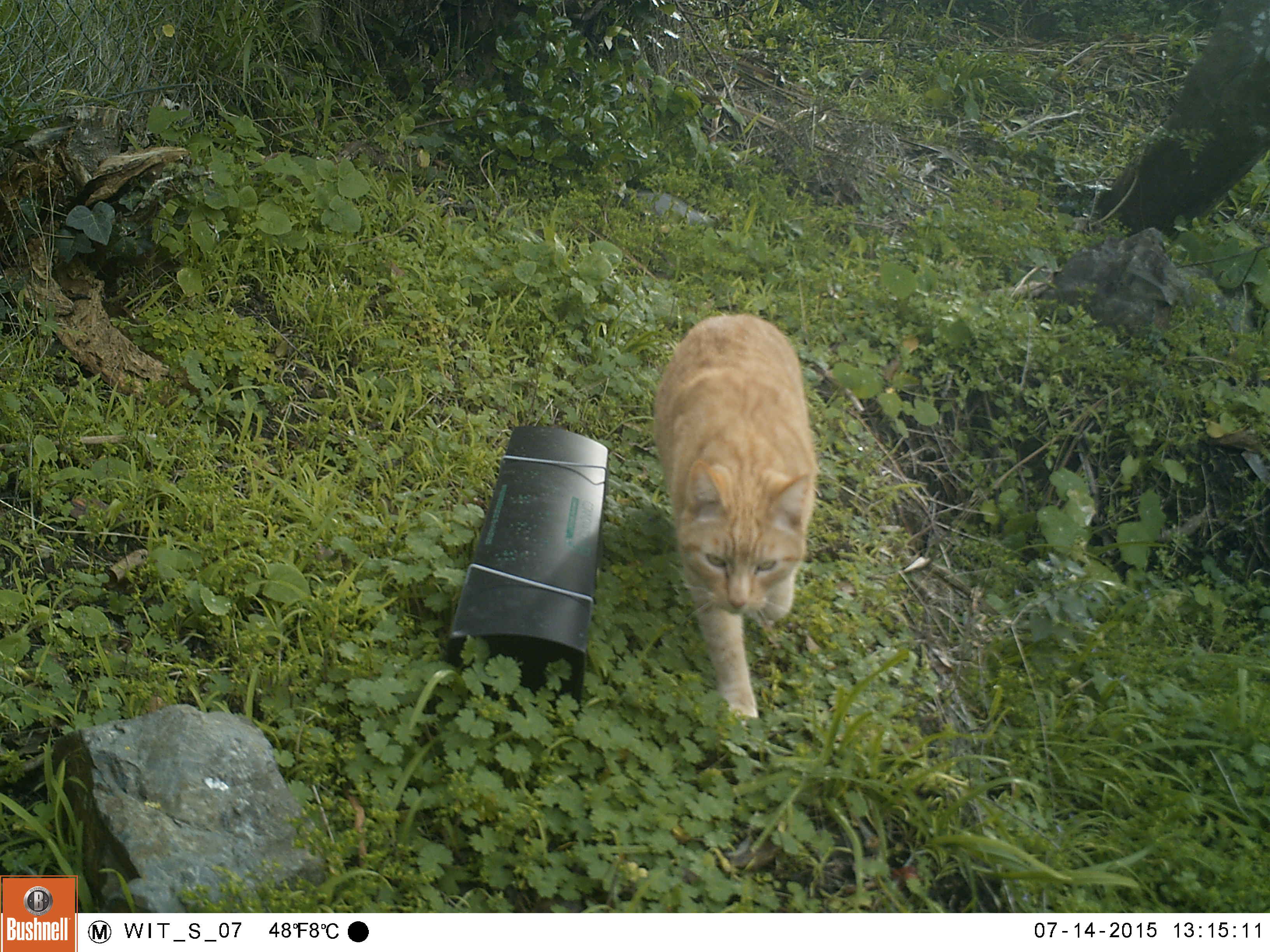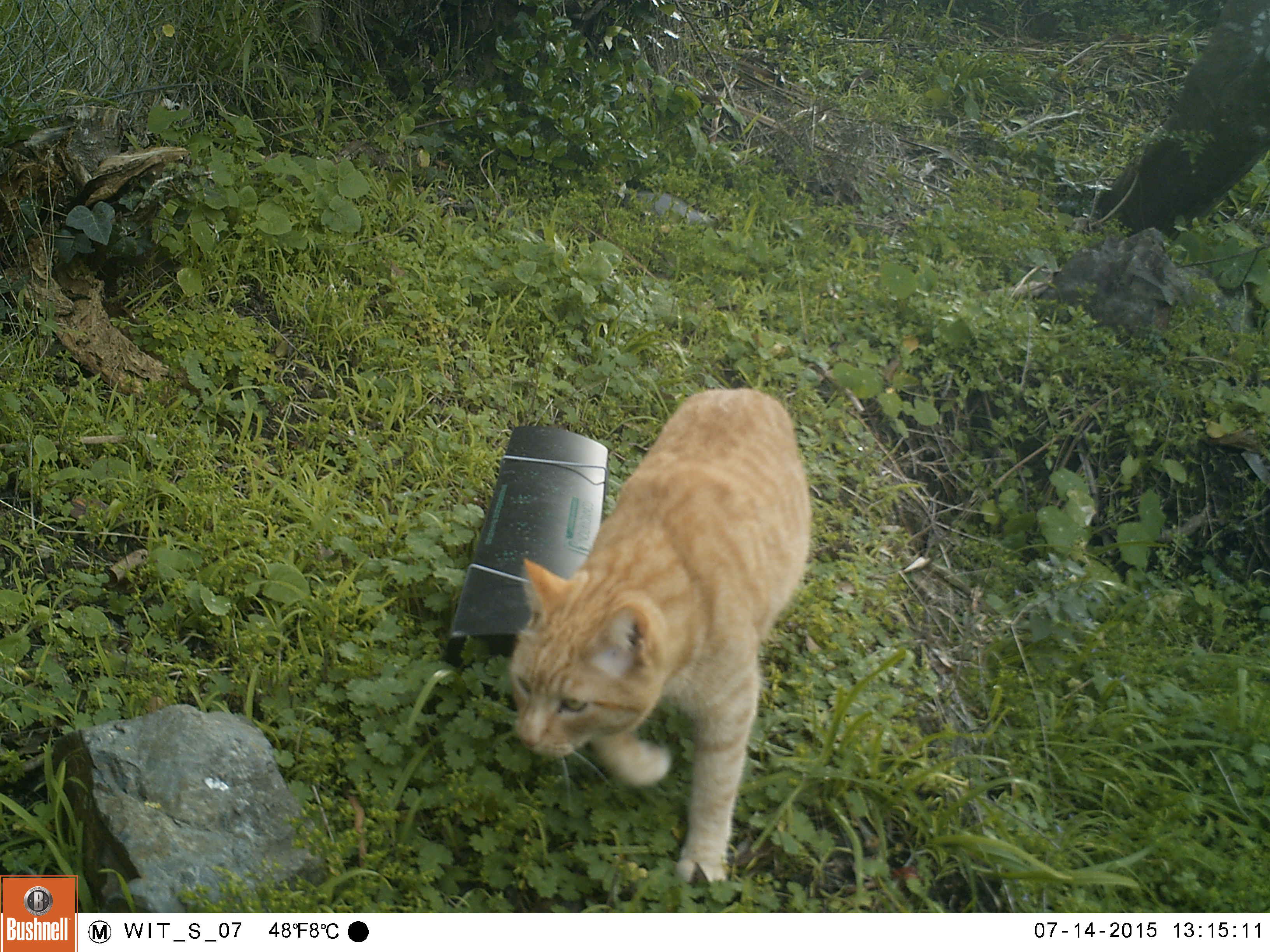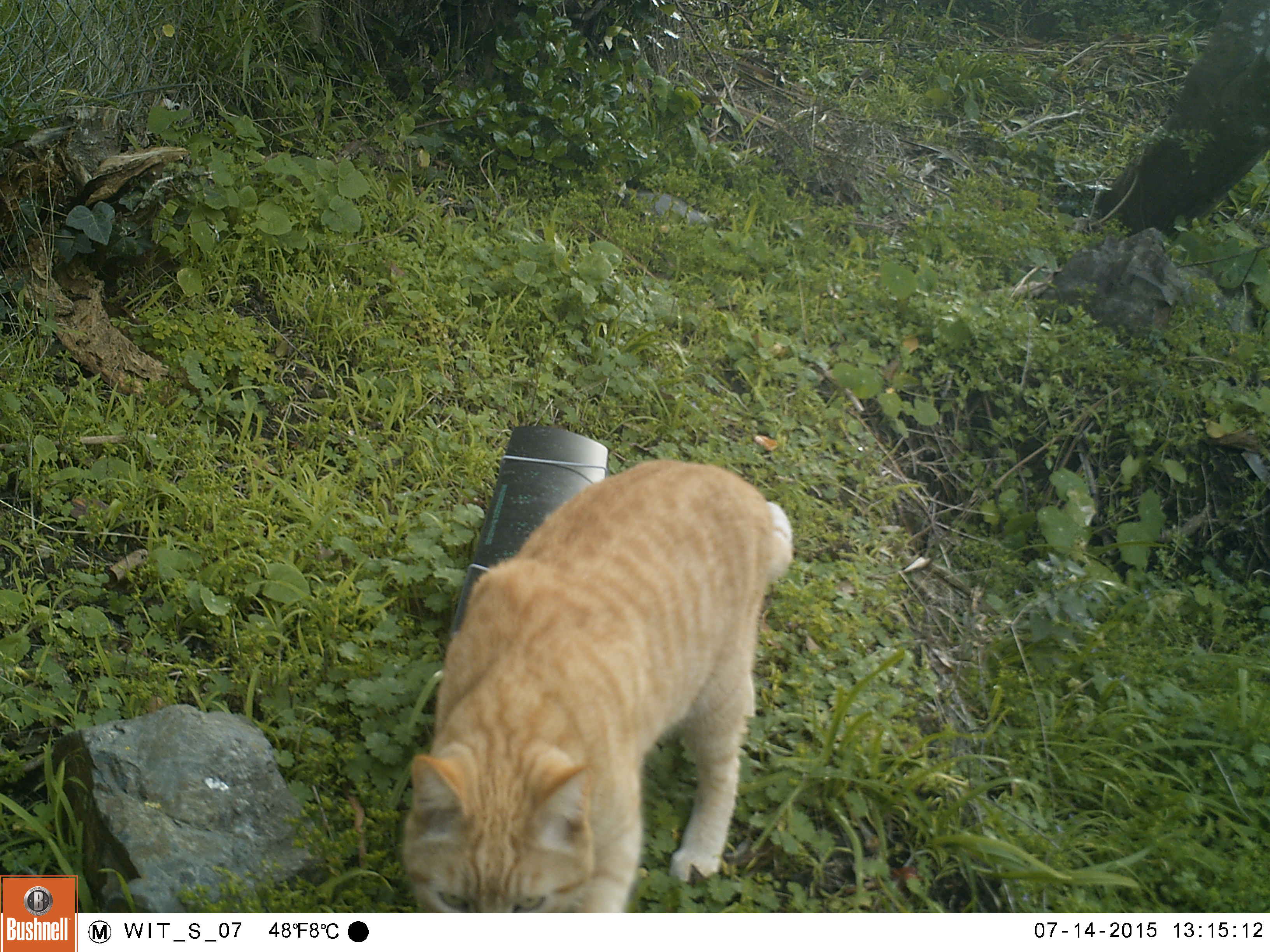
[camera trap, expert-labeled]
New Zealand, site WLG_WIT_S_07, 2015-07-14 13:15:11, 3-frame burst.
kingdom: Animalia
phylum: Chordata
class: Mammalia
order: Carnivora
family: Felidae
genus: Felis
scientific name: Felis catus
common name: domestic cat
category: cat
Cat (domestic cat) (Felis catus).